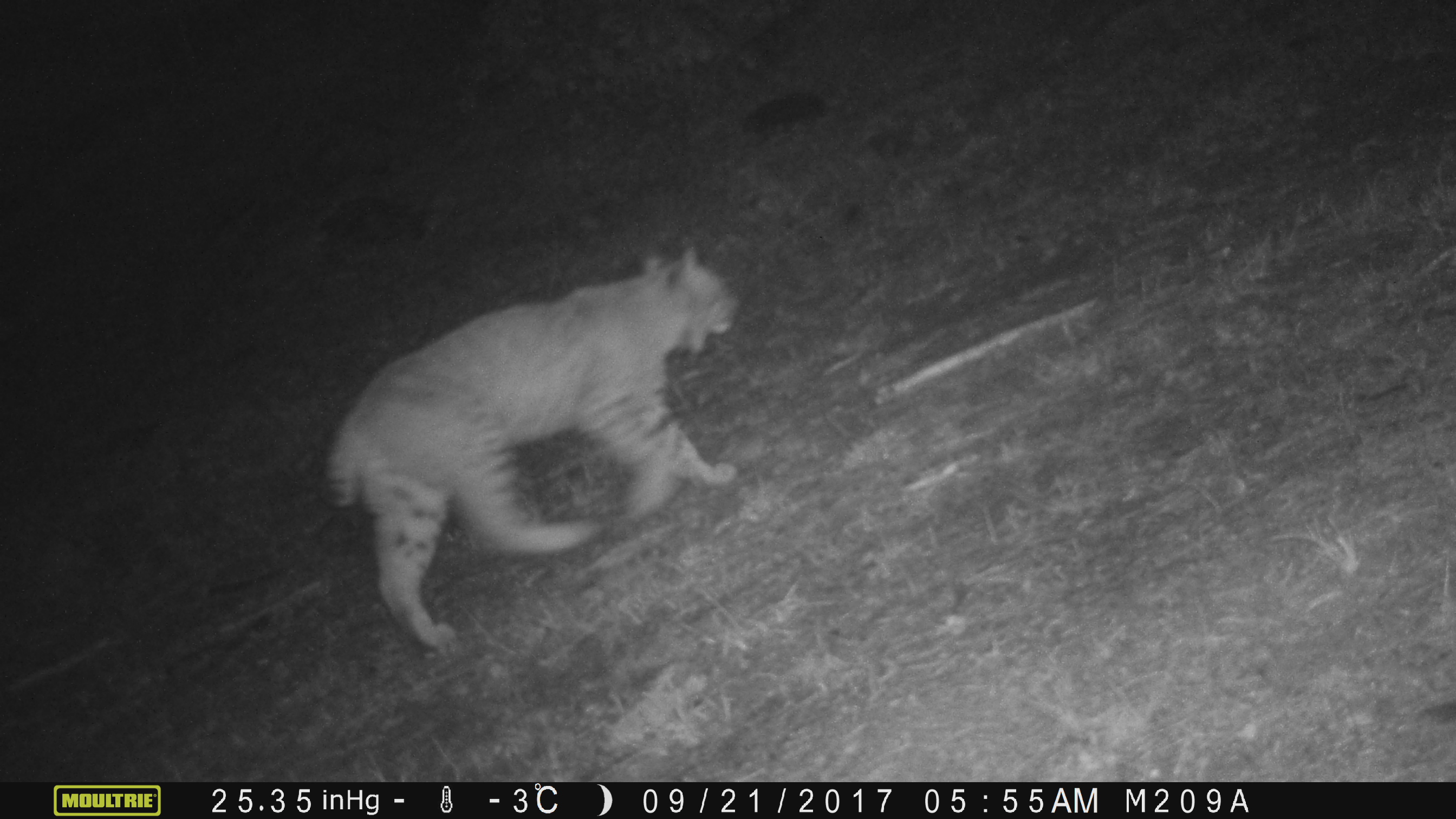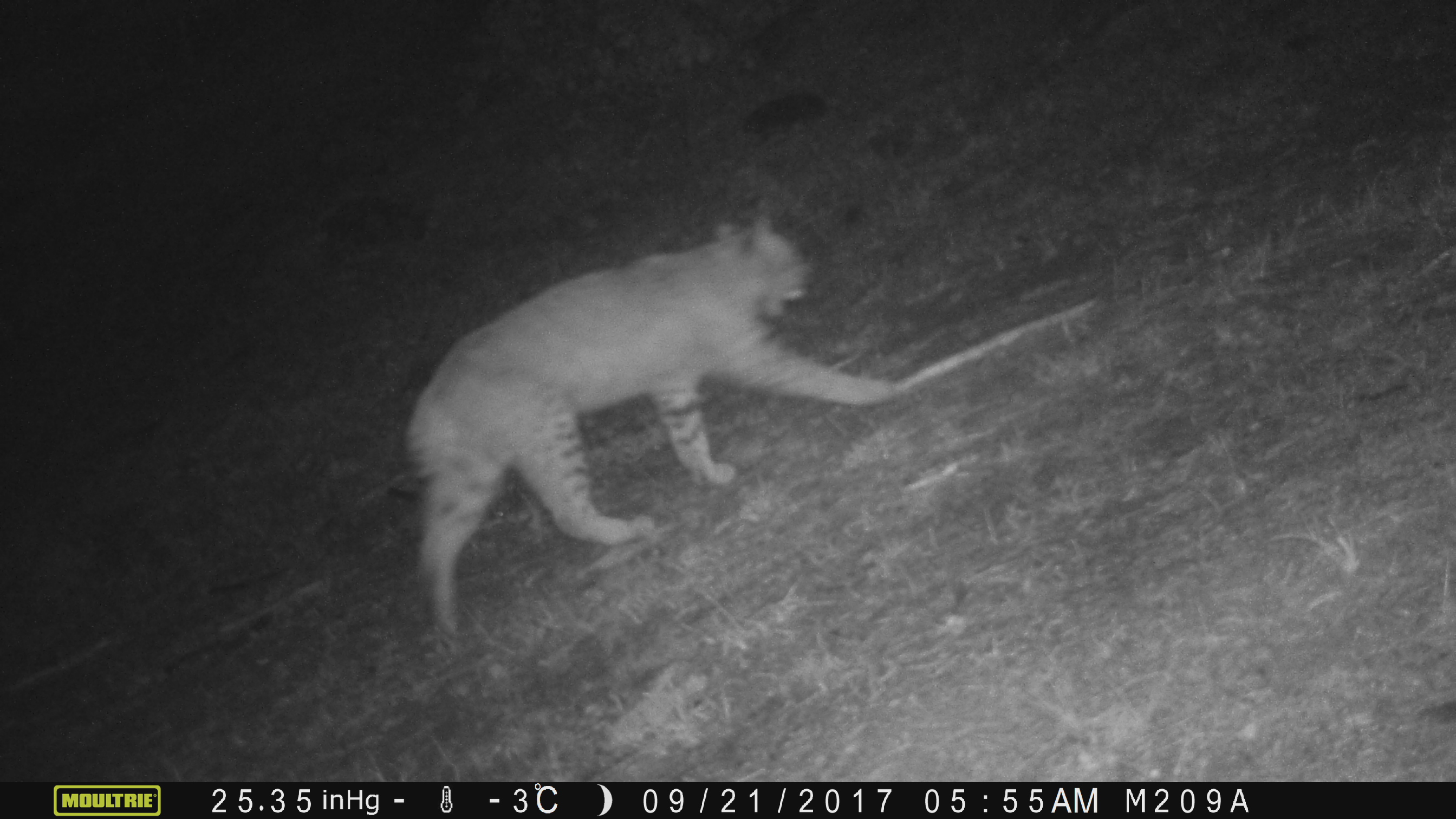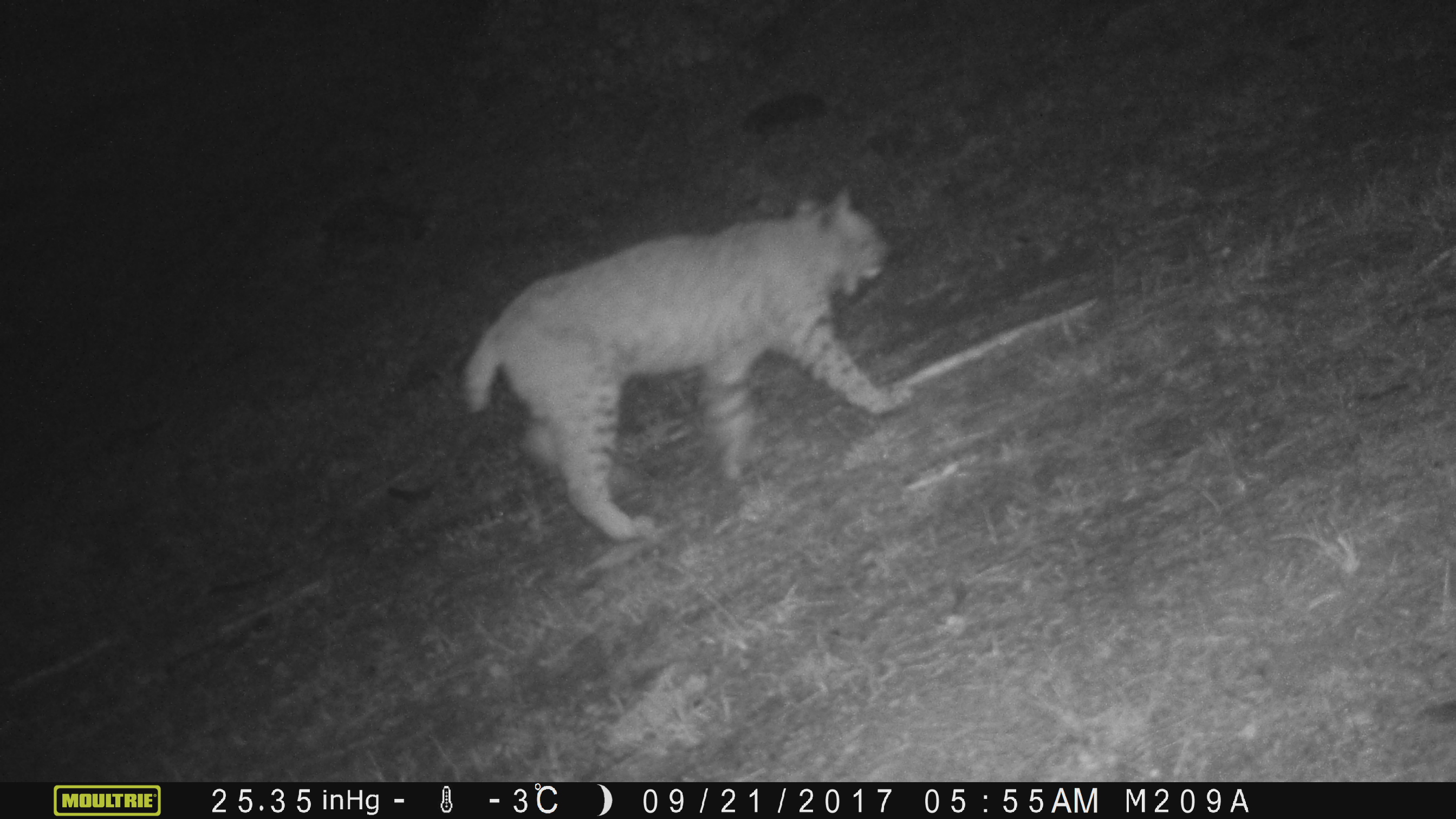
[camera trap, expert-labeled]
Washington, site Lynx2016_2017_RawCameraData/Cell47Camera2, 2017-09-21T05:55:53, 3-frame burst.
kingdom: Animalia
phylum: Chordata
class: Mammalia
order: Carnivora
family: Felidae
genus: Lynx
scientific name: Lynx rufus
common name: bobcat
Lynx rufus (bobcat). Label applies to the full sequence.